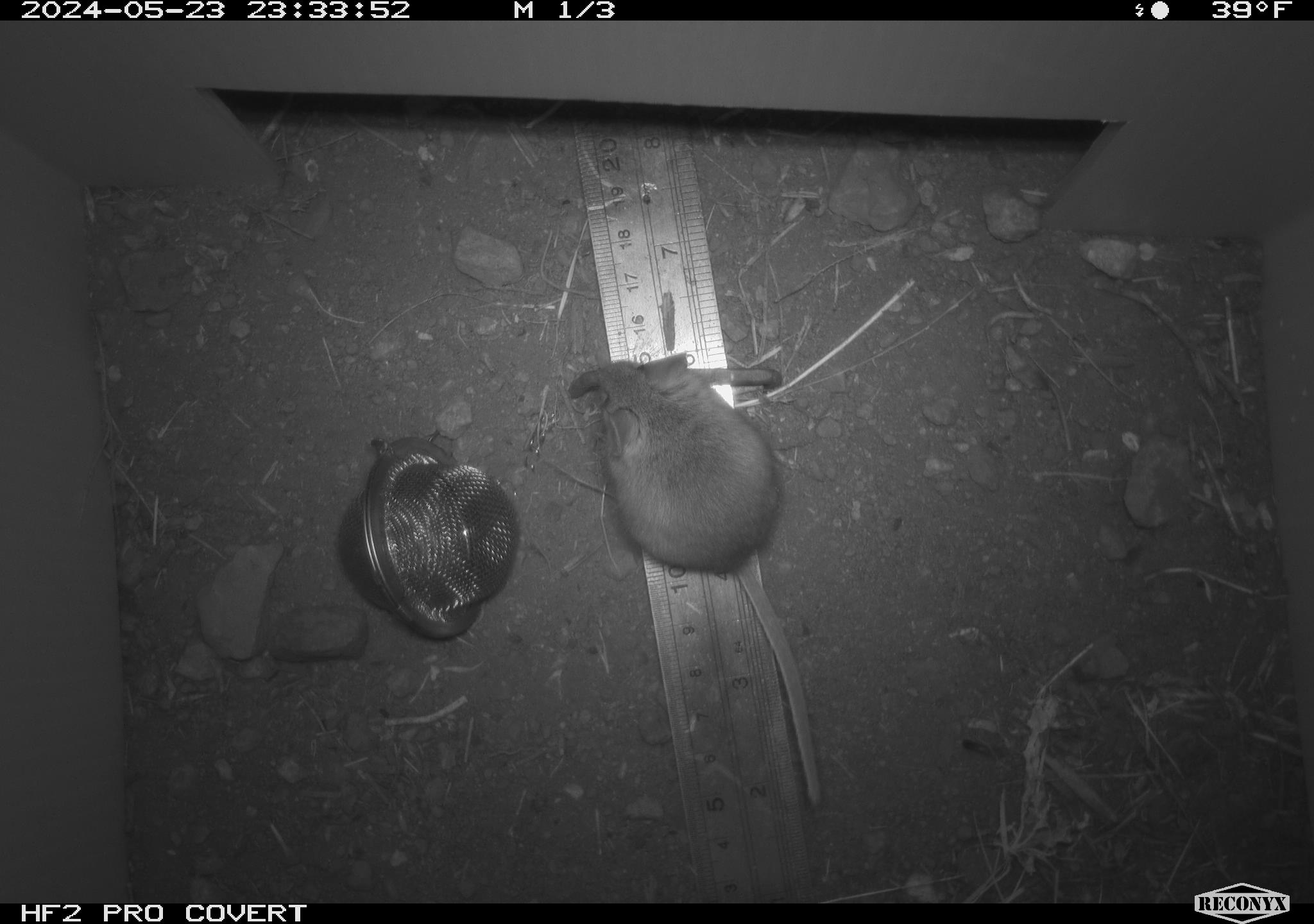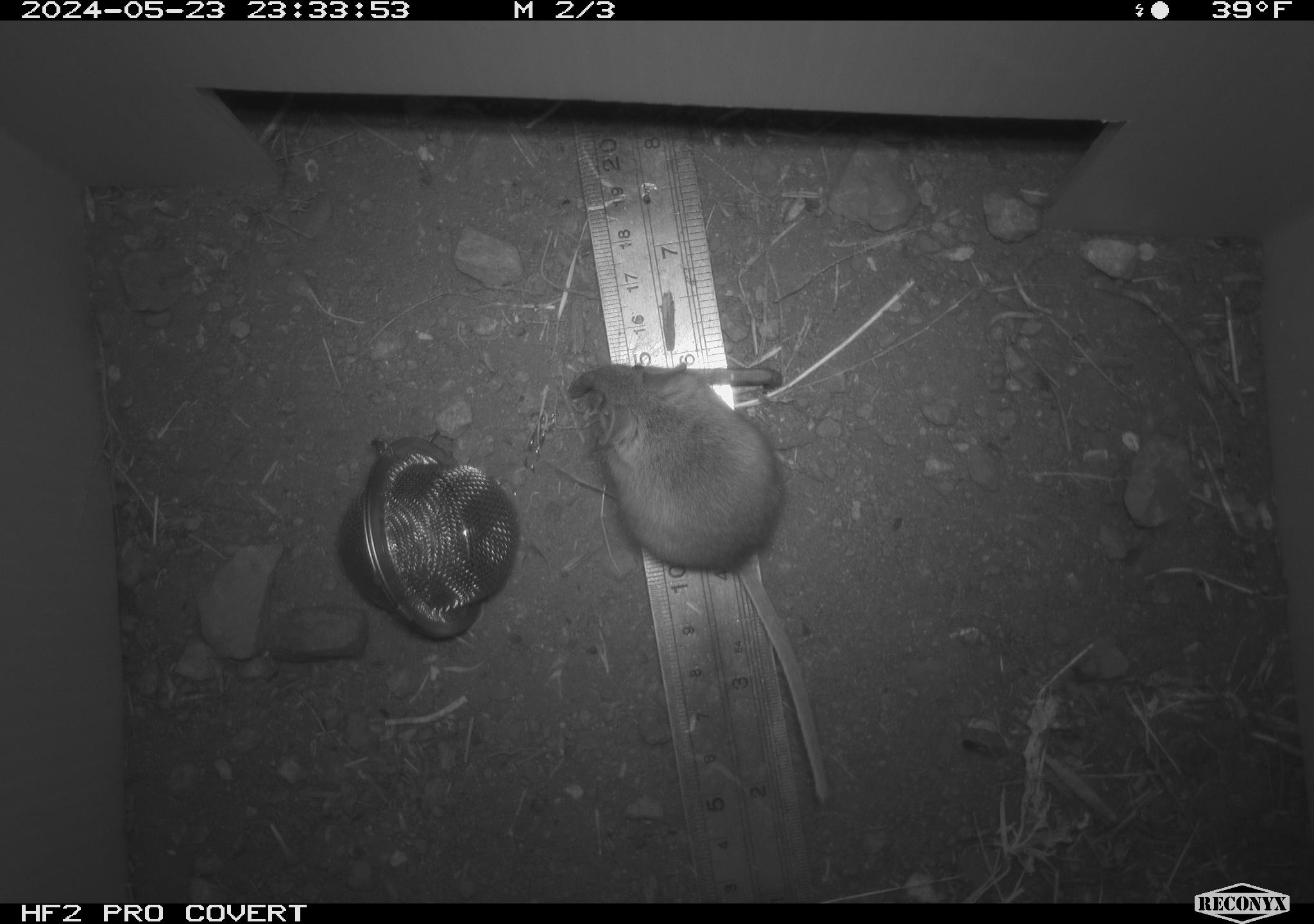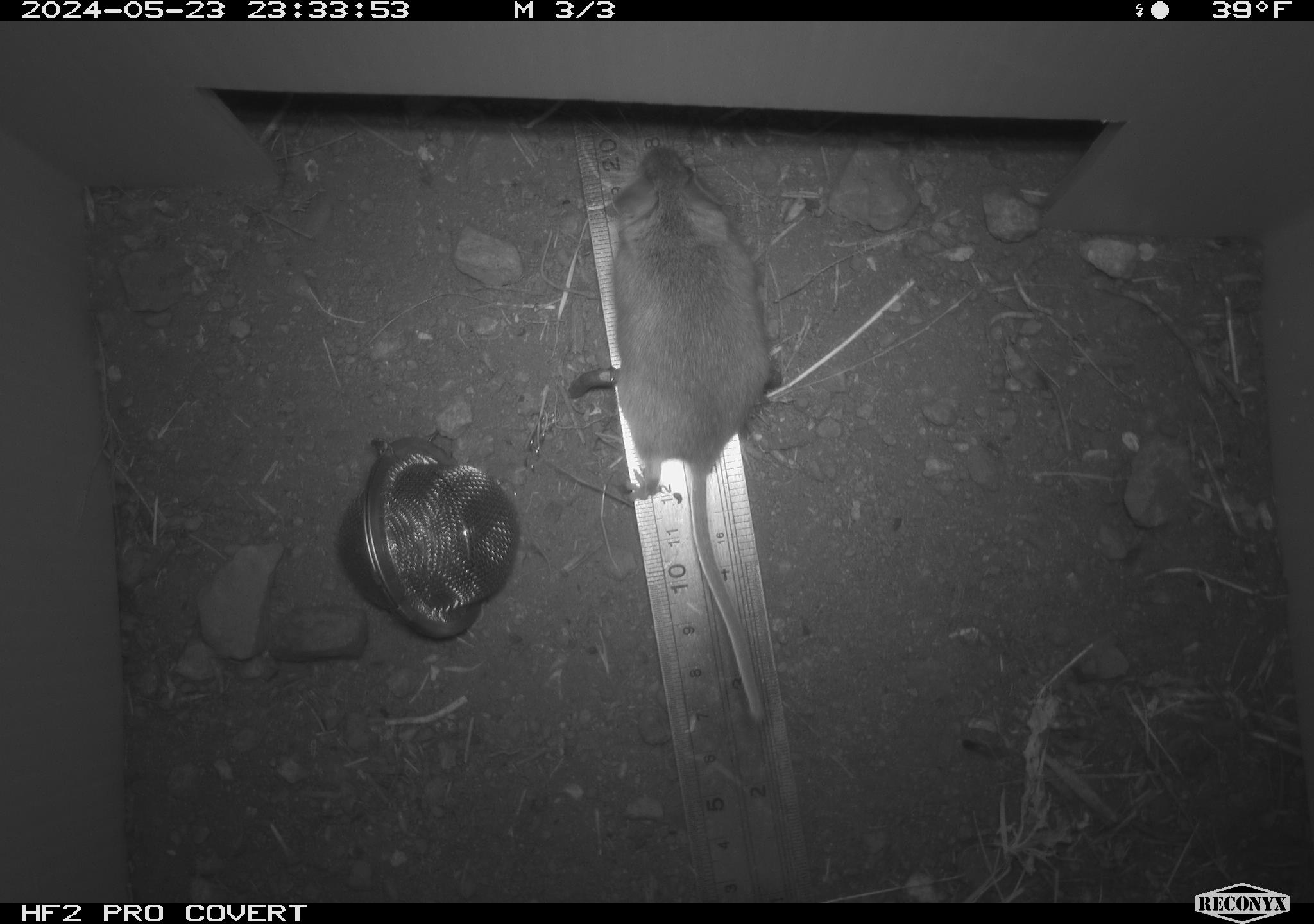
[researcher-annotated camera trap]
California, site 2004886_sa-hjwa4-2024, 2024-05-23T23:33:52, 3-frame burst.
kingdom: Animalia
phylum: Chordata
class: Mammalia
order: Rodentia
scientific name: Rodentia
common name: rodent